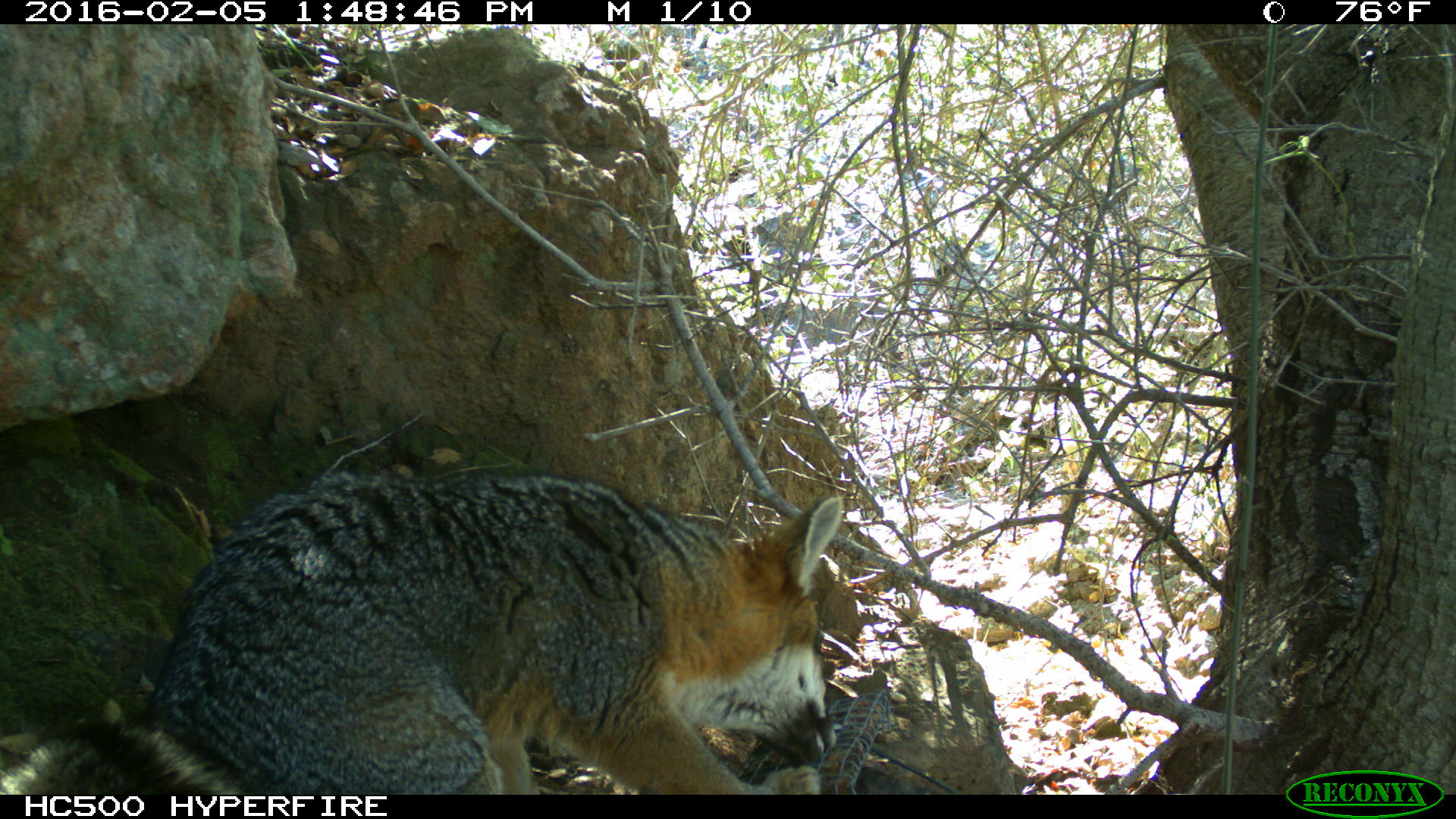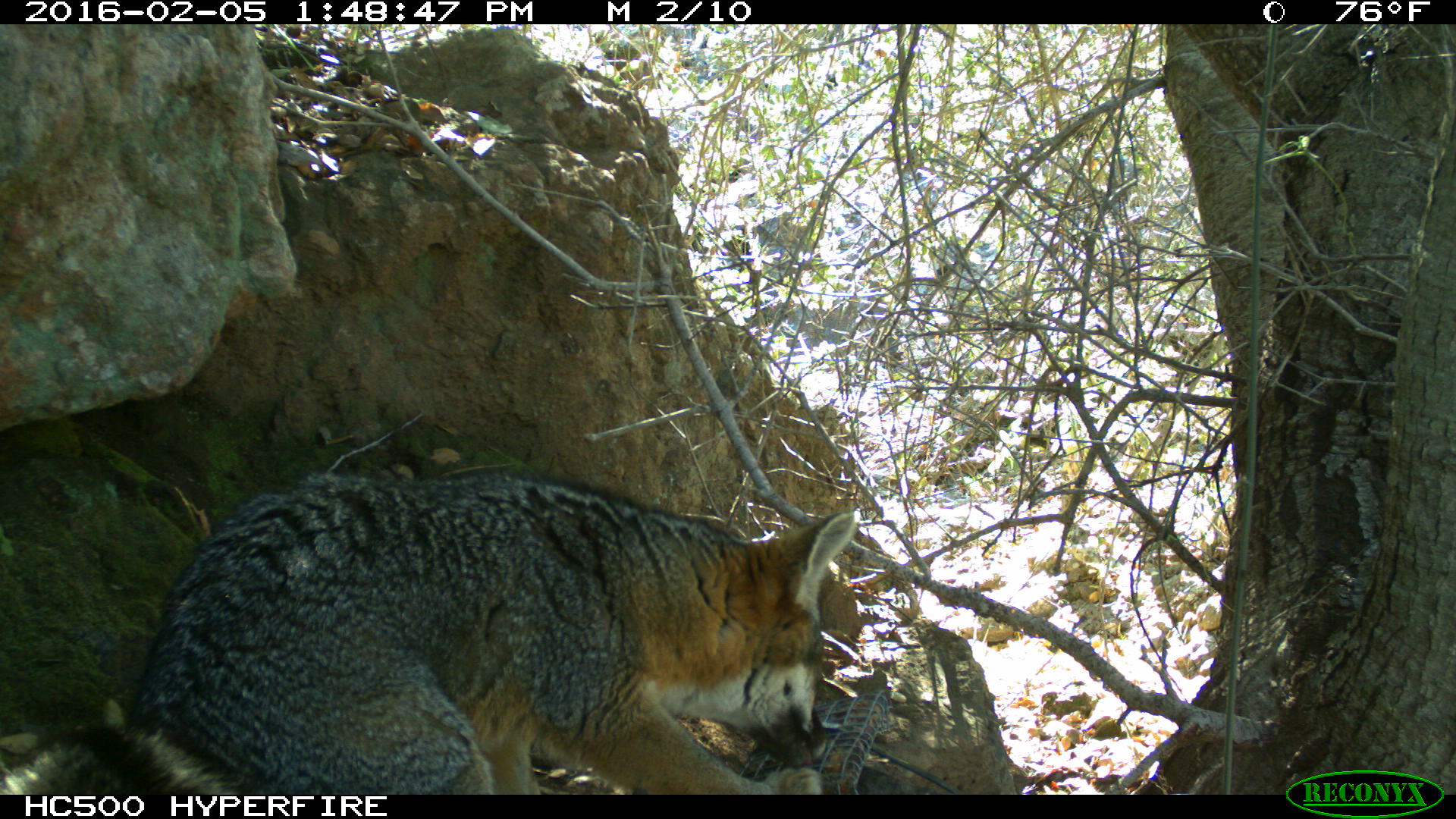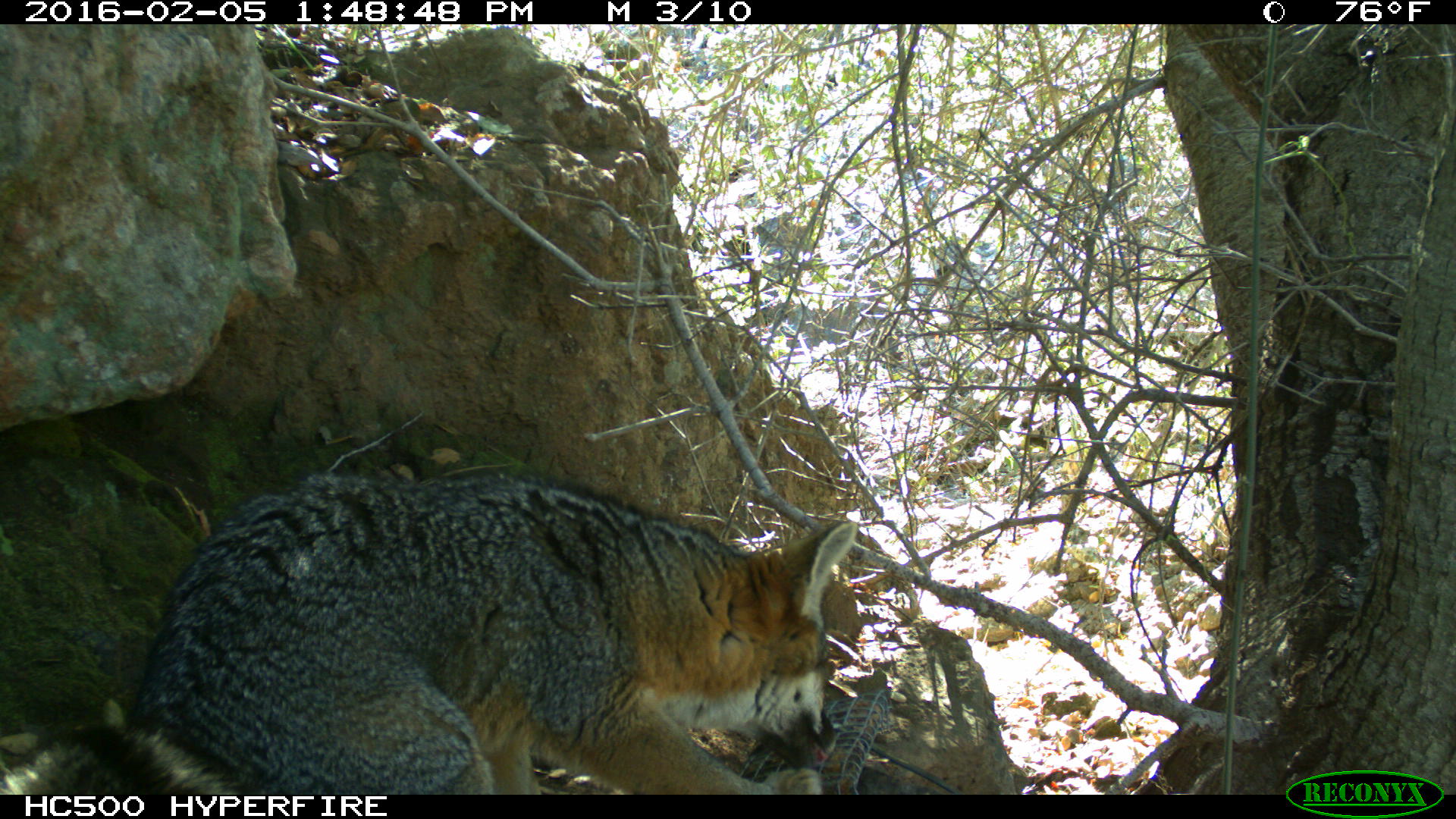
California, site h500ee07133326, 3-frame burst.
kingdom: Animalia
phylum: Chordata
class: Mammalia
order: Carnivora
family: Canidae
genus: Urocyon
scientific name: Urocyon littoralis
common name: island fox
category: fox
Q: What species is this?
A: Fox (island fox) (Urocyon littoralis).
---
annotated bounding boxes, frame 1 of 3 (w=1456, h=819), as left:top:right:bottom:
fox: 2:466:843:794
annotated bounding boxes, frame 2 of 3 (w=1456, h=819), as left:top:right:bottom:
fox: 0:471:859:794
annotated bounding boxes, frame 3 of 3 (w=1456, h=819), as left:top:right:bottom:
fox: 0:472:855:794